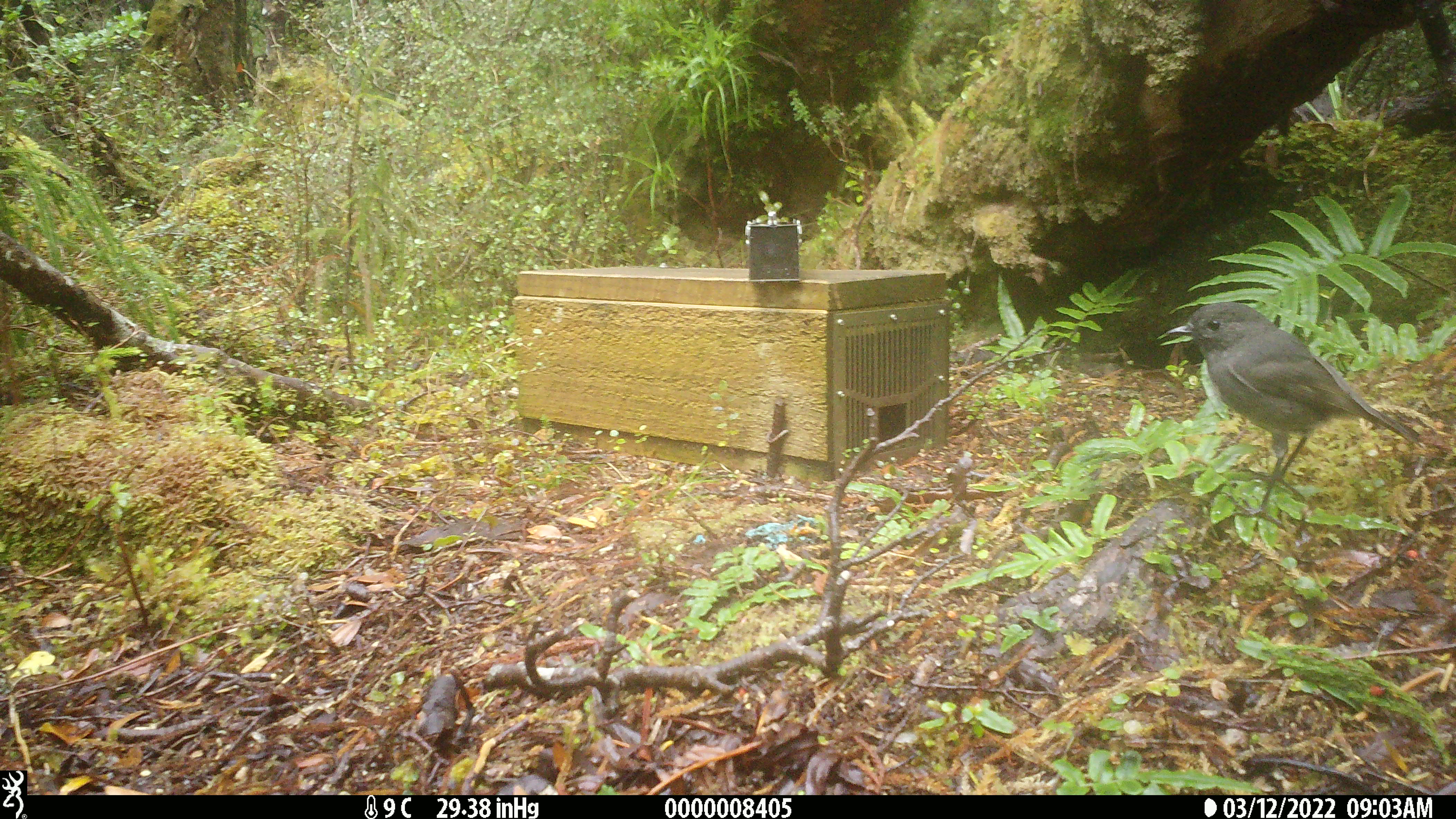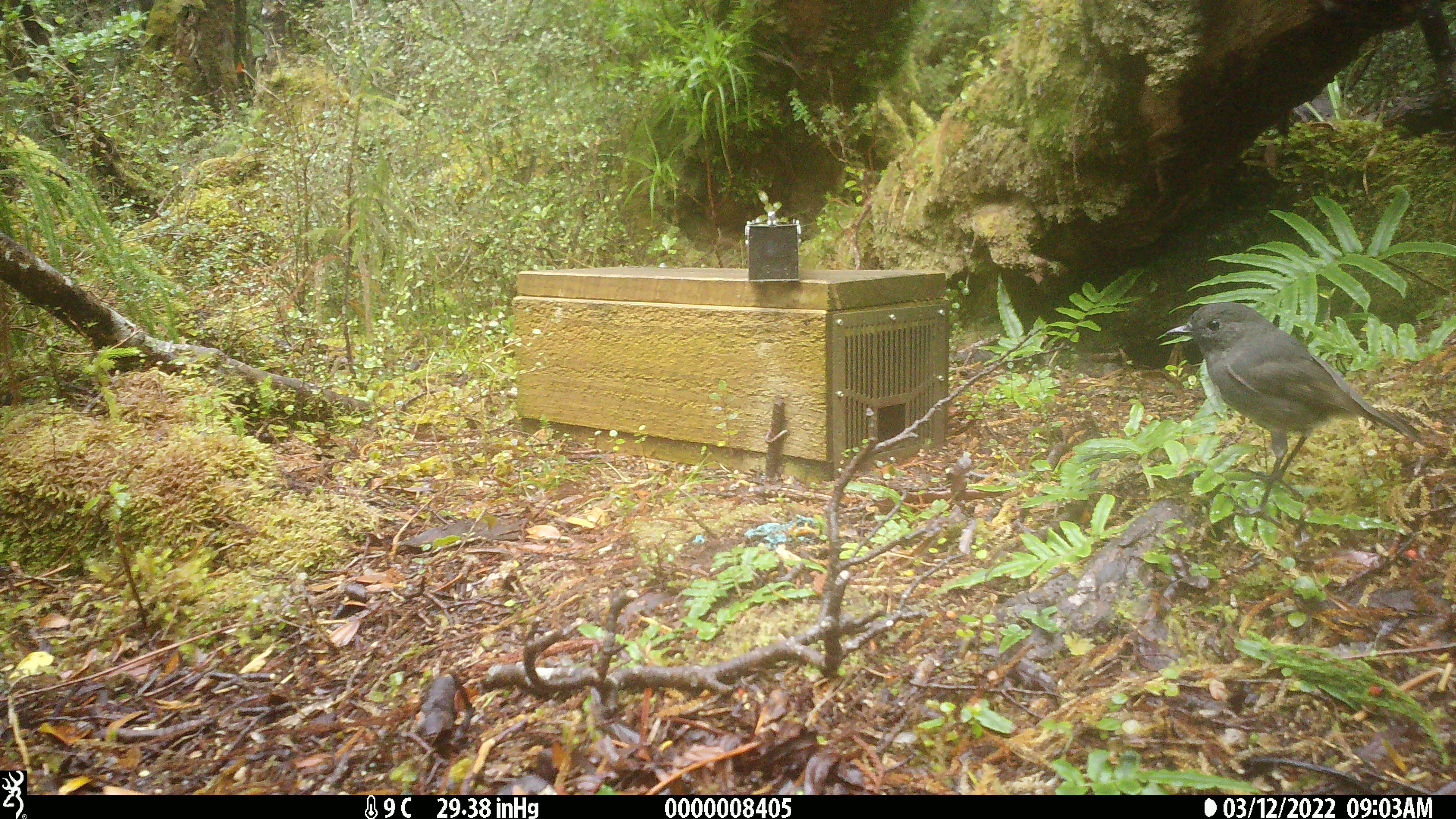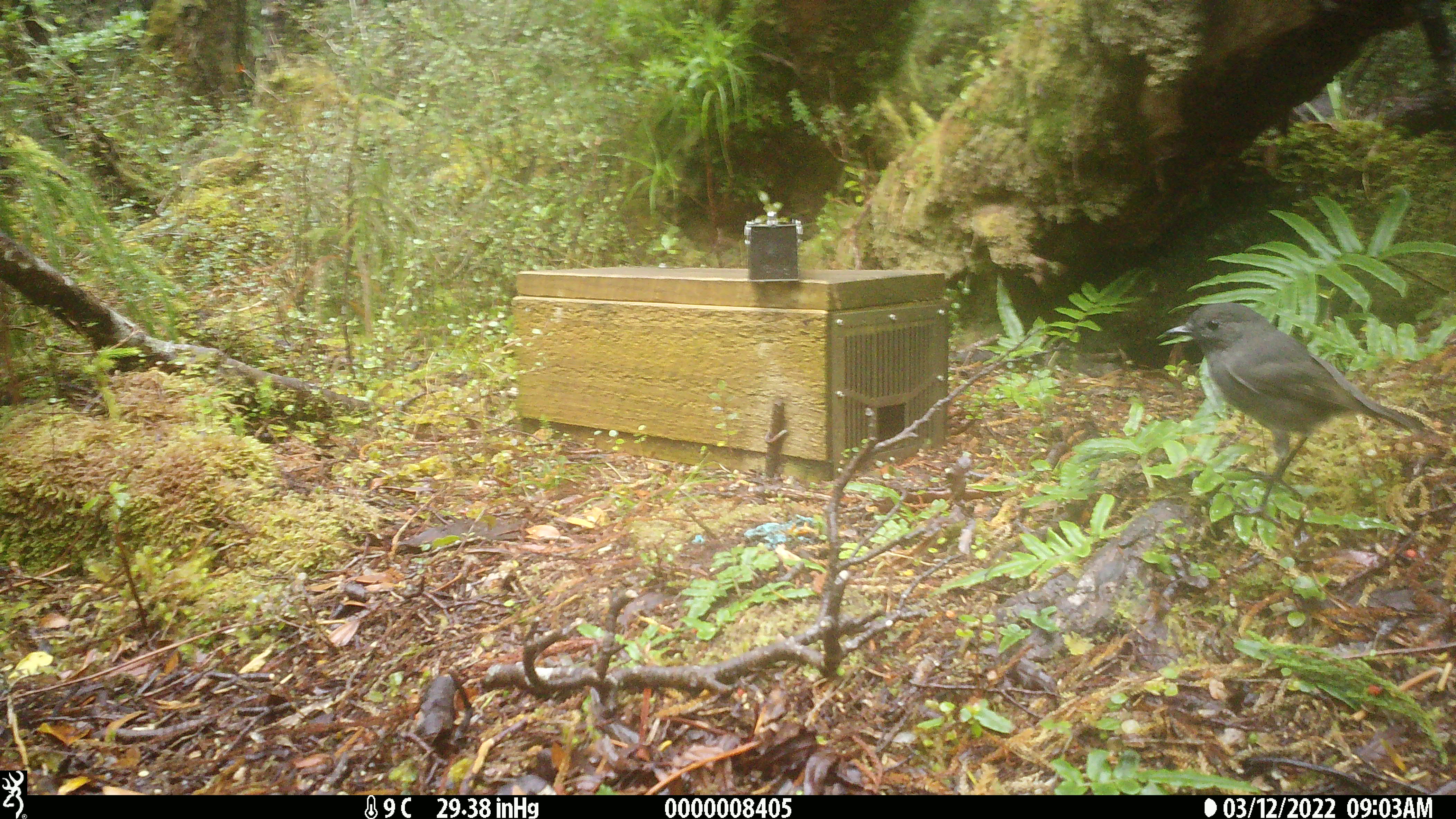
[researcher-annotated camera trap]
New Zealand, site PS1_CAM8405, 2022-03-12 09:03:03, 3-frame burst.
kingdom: Animalia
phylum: Chordata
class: Aves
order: Passeriformes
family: Petroicidae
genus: Petroica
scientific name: Petroica australis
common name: new zealand robin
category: robin